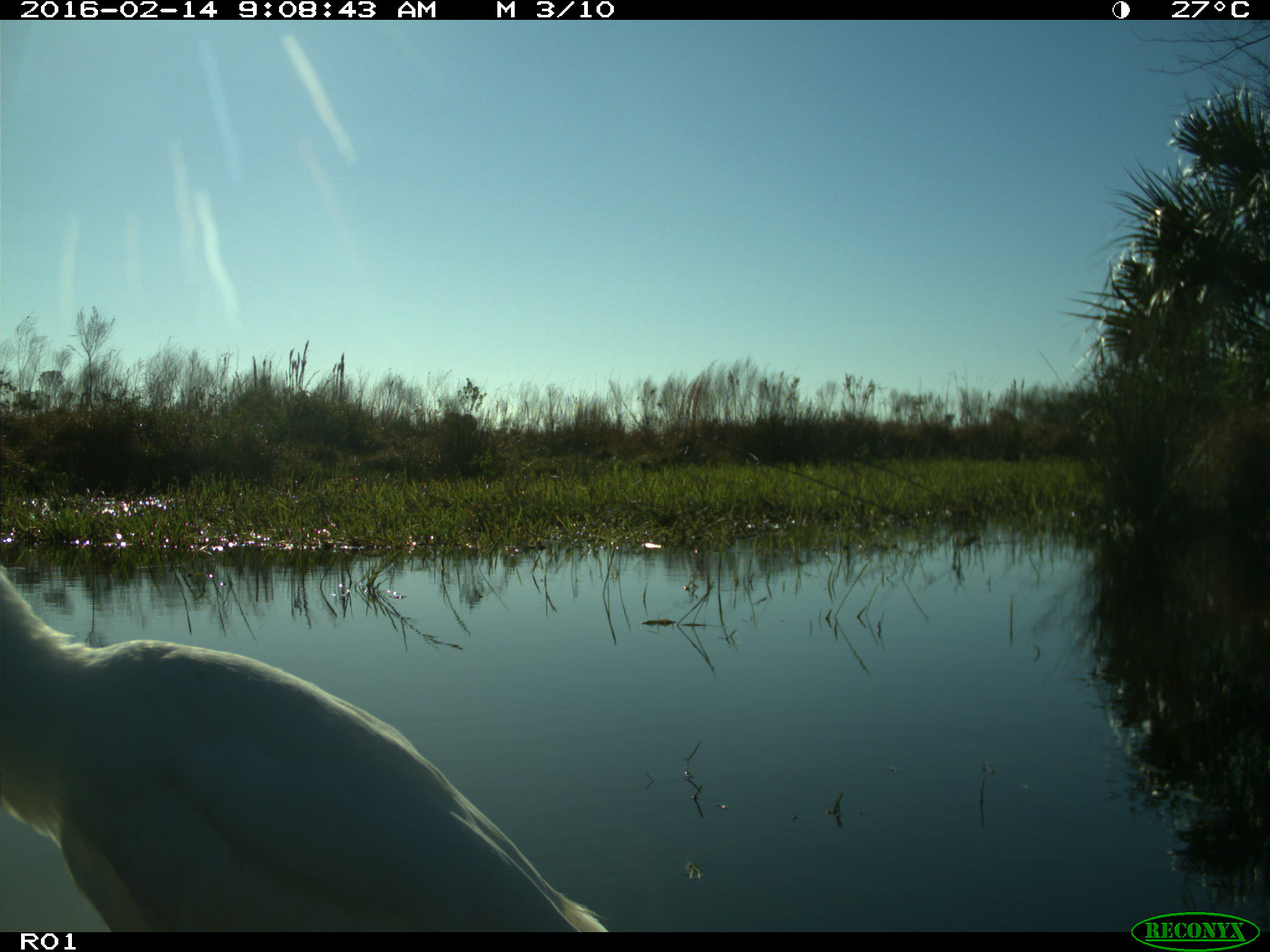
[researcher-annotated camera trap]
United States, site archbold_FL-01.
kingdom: Animalia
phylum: Chordata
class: Aves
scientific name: Aves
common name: birds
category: unidentified bird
Unidentified bird (birds) (Aves).